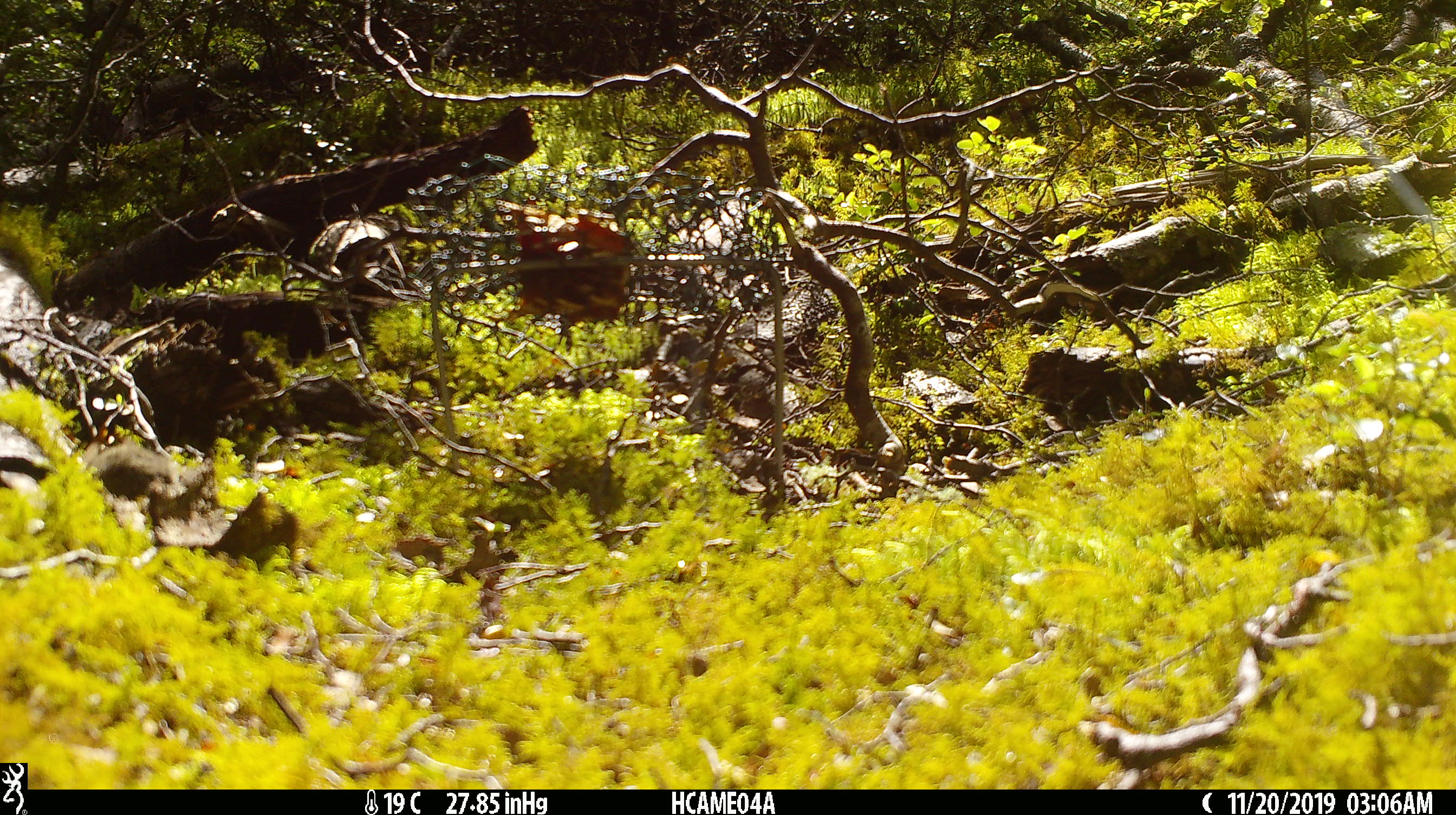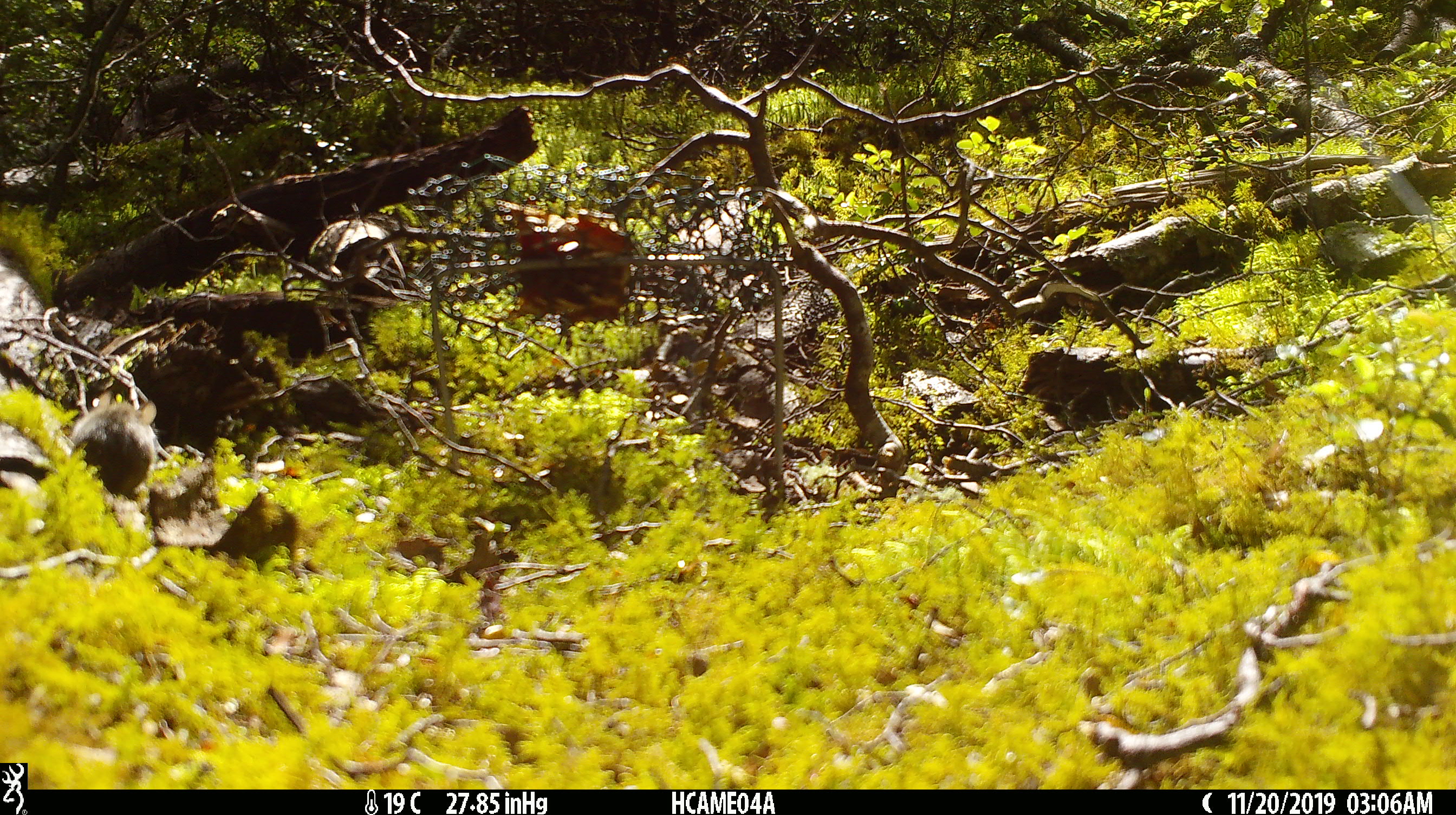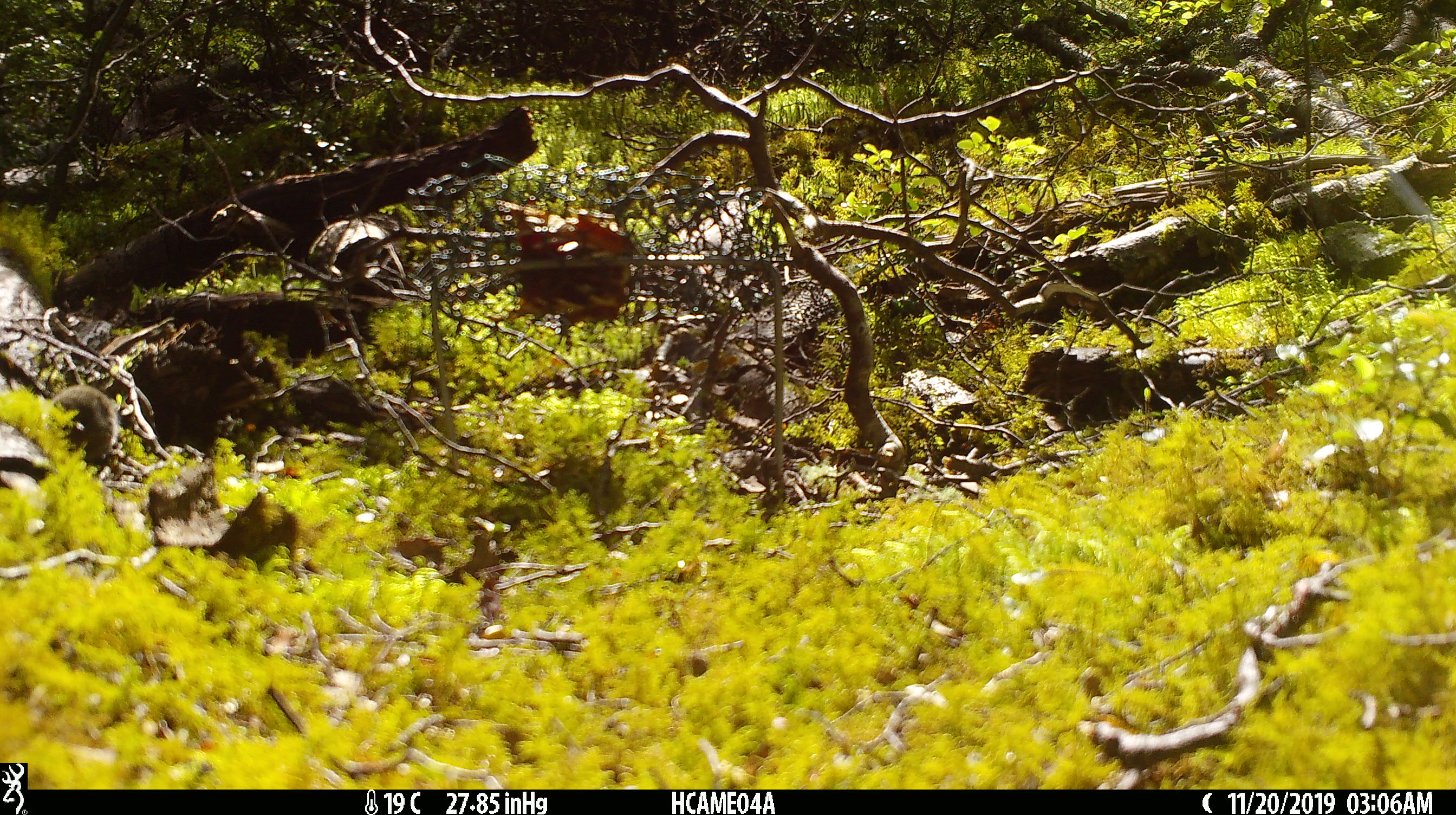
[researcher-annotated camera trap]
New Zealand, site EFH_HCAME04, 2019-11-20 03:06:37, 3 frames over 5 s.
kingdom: Animalia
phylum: Chordata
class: Mammalia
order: Rodentia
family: Muridae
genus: Mus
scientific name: Mus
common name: mouse